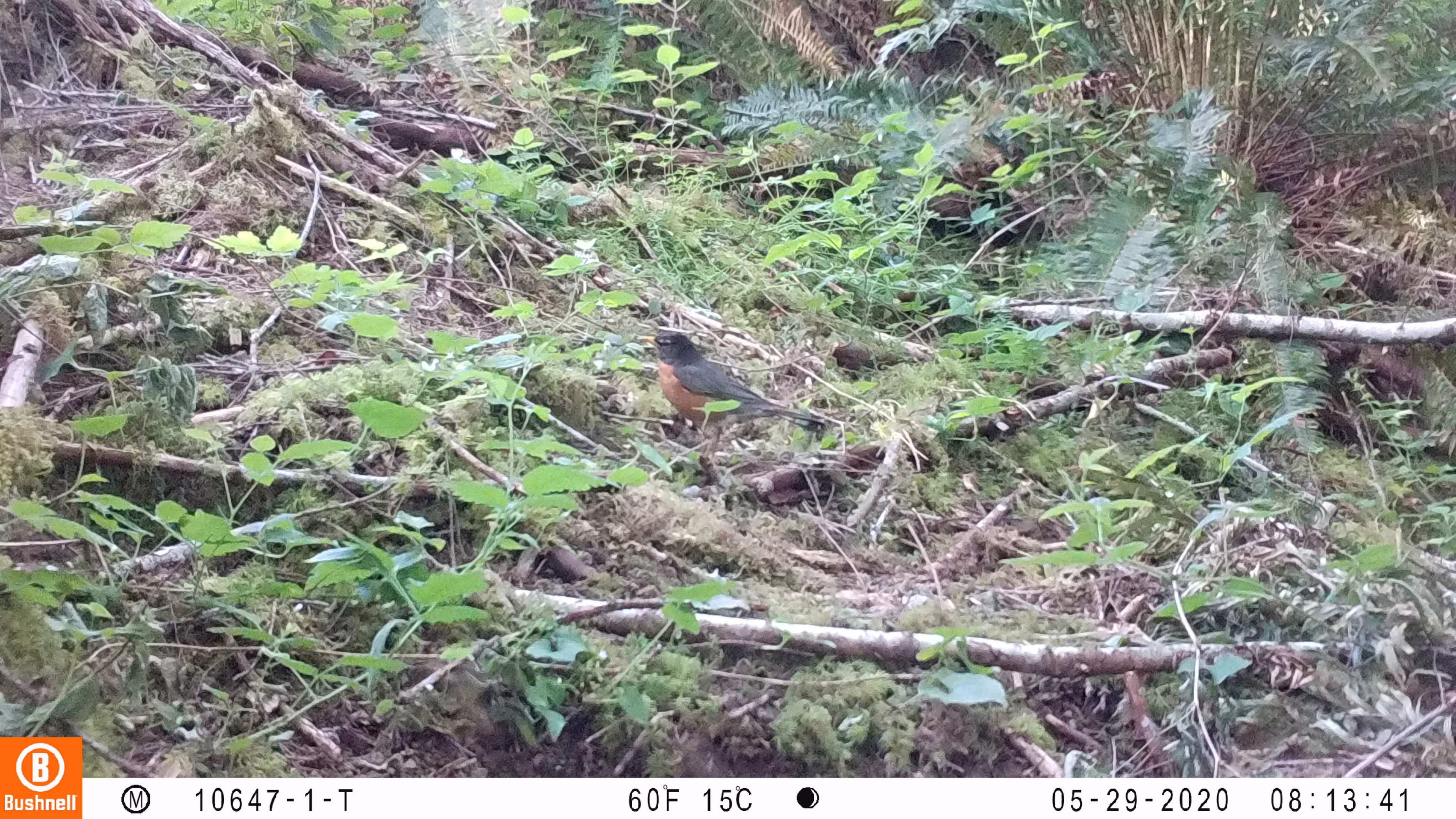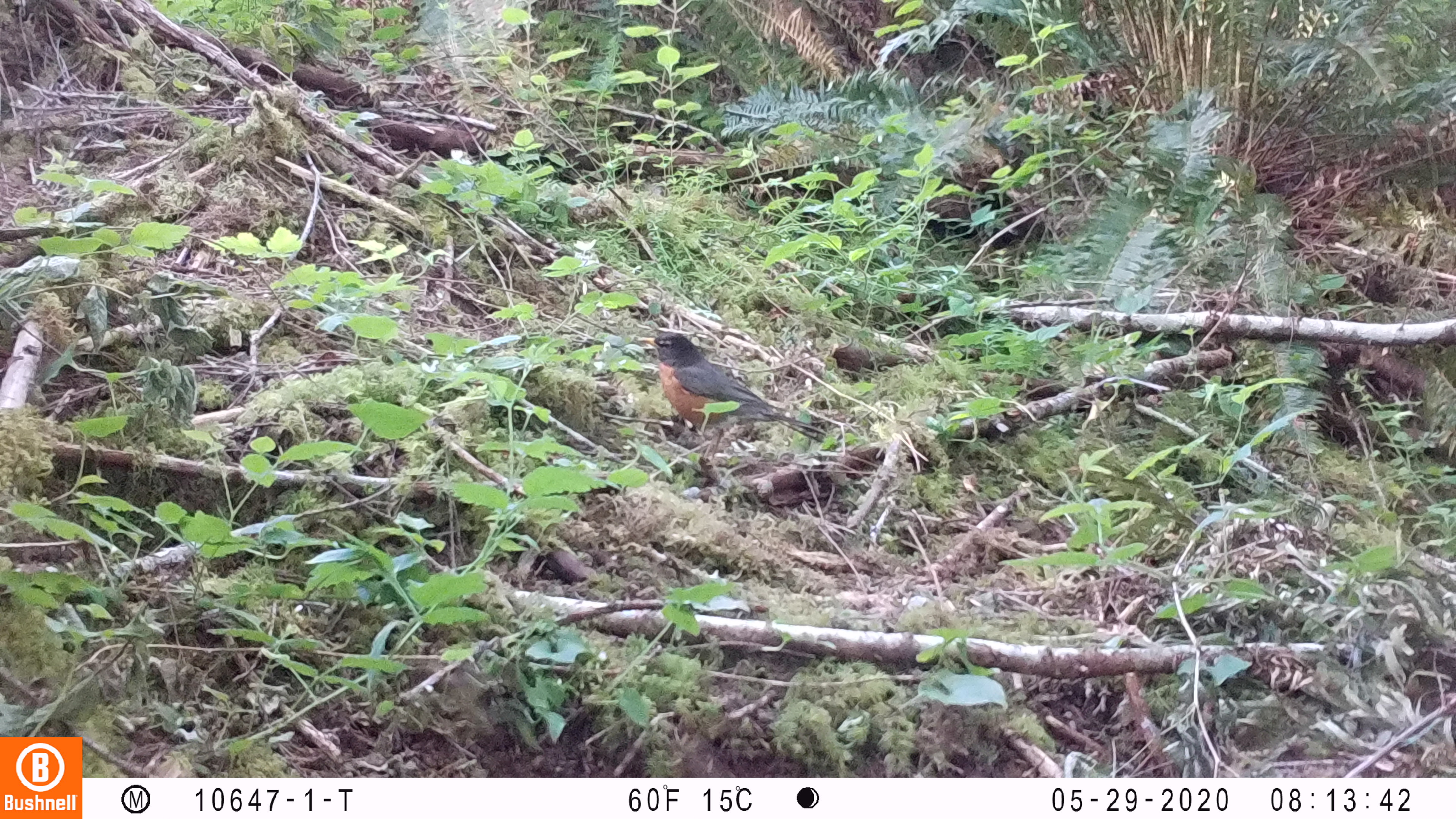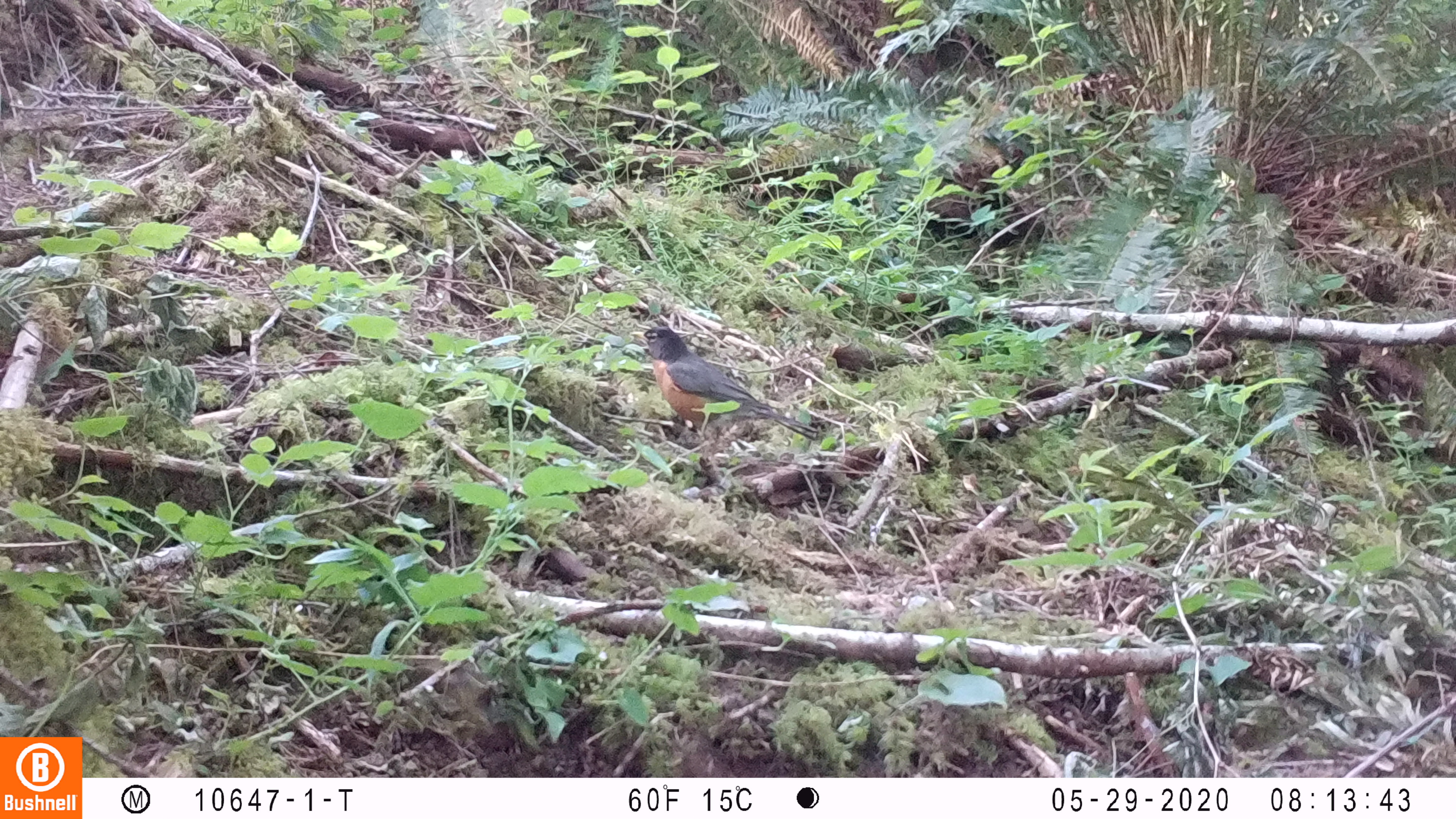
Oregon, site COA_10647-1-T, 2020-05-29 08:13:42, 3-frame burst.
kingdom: Animalia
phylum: Chordata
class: Aves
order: Passeriformes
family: Turdidae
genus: Turdus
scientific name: Turdus migratorius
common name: american robin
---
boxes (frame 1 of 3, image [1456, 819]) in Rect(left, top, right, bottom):
american robin: Rect(624, 320, 842, 450)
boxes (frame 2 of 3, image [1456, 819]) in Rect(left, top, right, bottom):
american robin: Rect(627, 321, 833, 471)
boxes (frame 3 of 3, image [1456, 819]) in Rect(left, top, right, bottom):
american robin: Rect(621, 317, 828, 453)